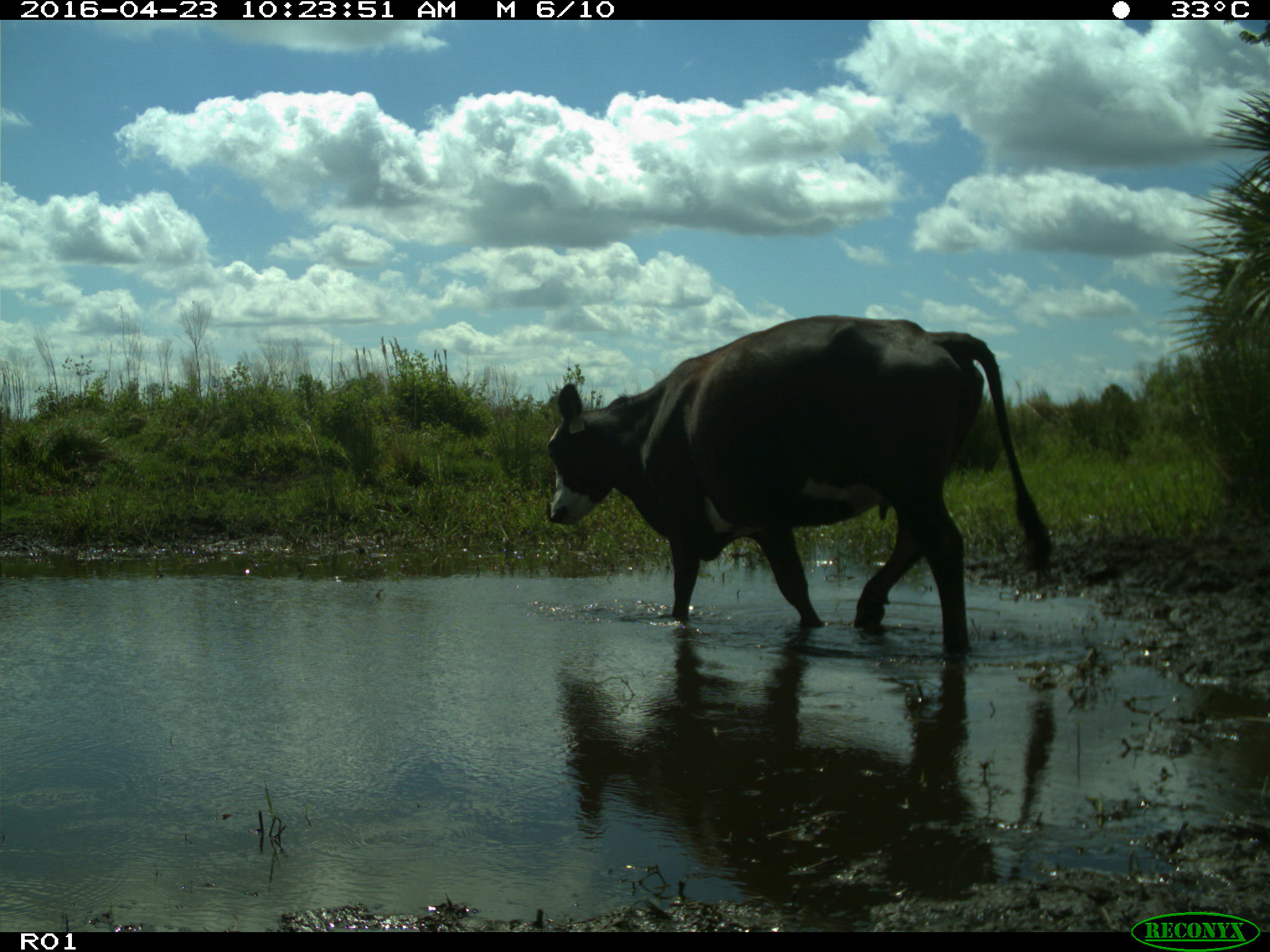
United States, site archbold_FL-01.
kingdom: Animalia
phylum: Chordata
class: Mammalia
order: Artiodactyla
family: Bovidae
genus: Bos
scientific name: Bos taurus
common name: domestic cow